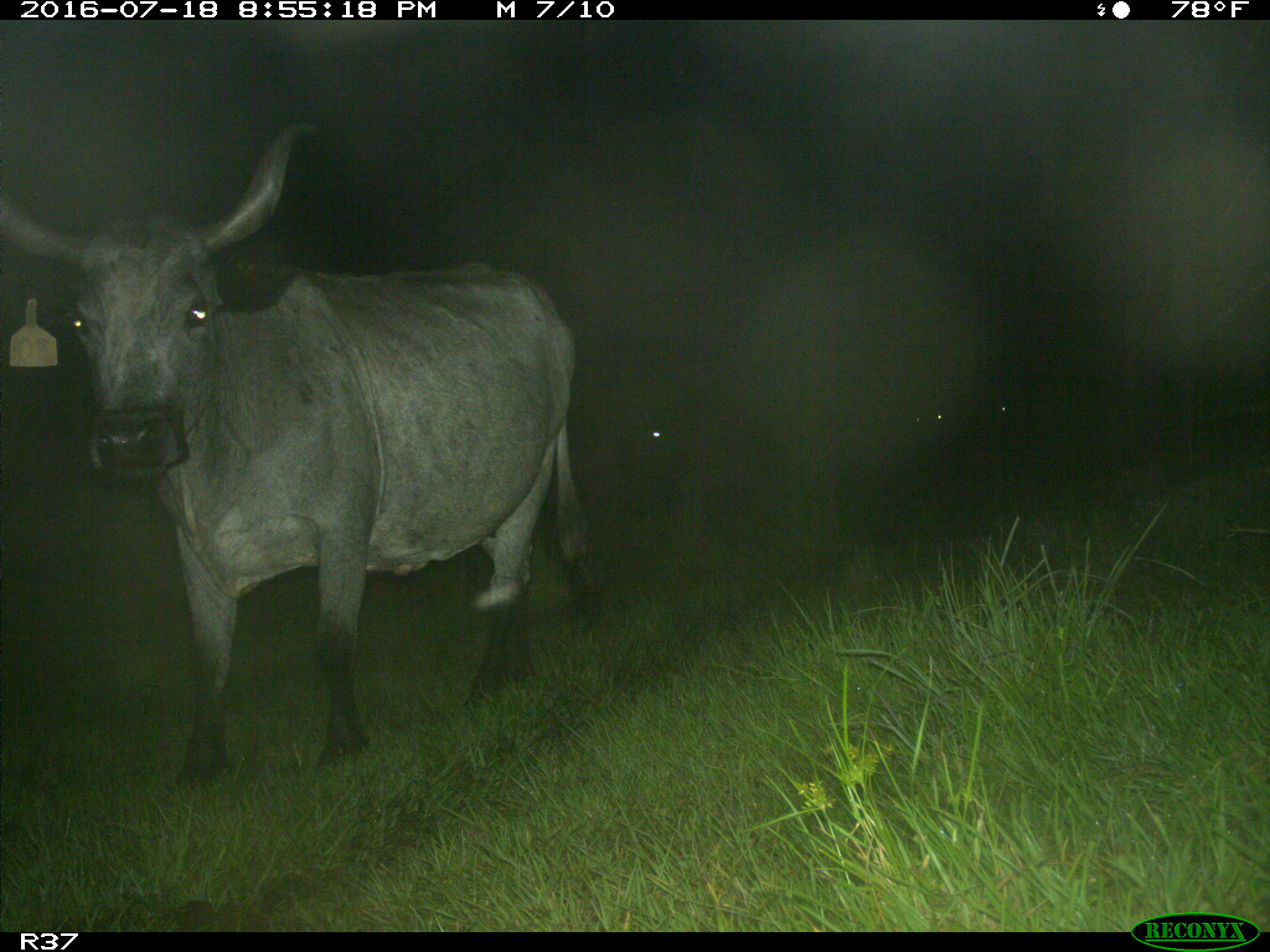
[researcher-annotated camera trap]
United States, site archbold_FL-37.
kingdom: Animalia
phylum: Chordata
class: Mammalia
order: Artiodactyla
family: Bovidae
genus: Bos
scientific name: Bos taurus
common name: domestic cow